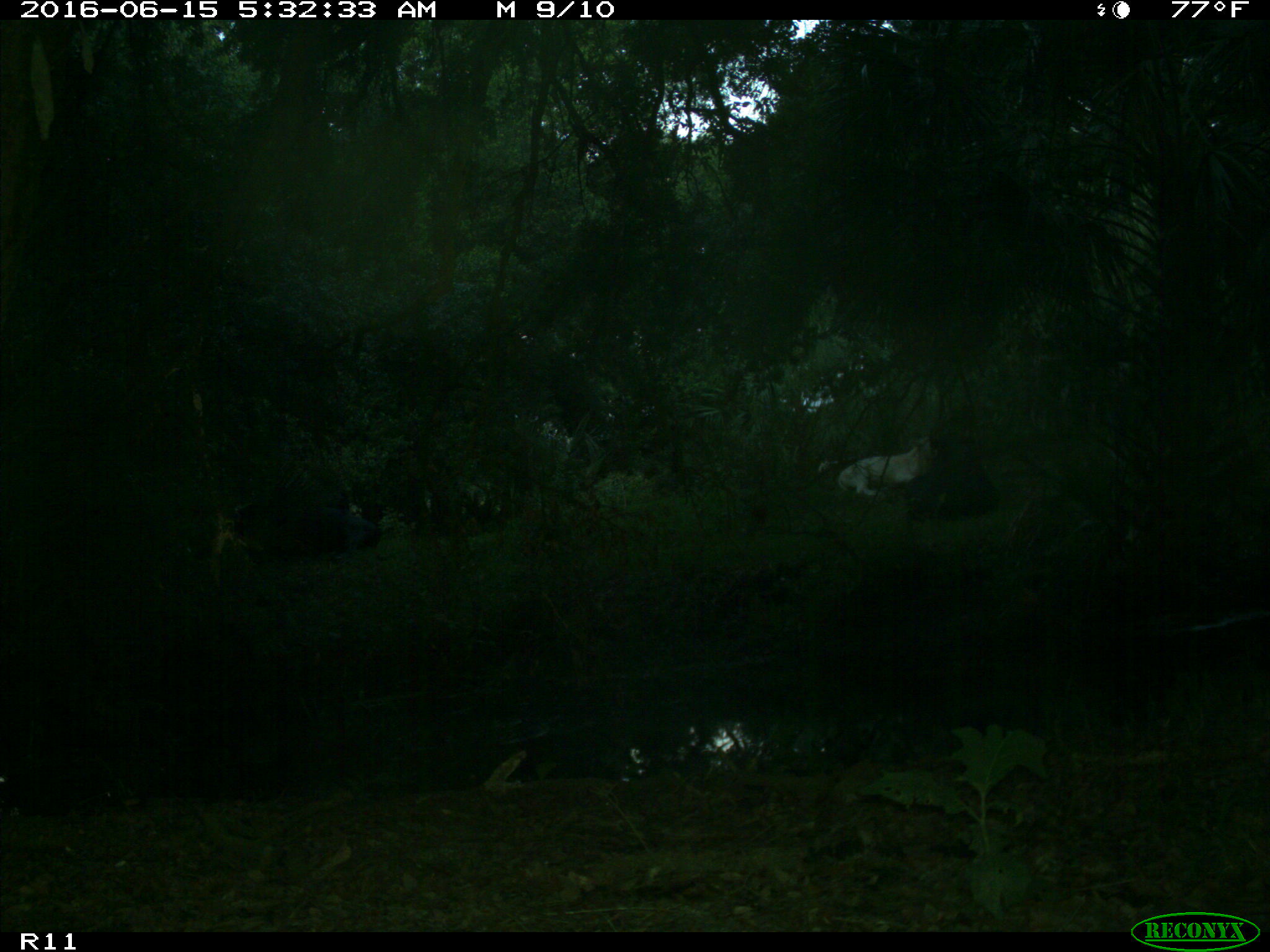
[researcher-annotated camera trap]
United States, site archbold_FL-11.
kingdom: Animalia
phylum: Chordata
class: Mammalia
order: Artiodactyla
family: Bovidae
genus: Bos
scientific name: Bos taurus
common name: domestic cow